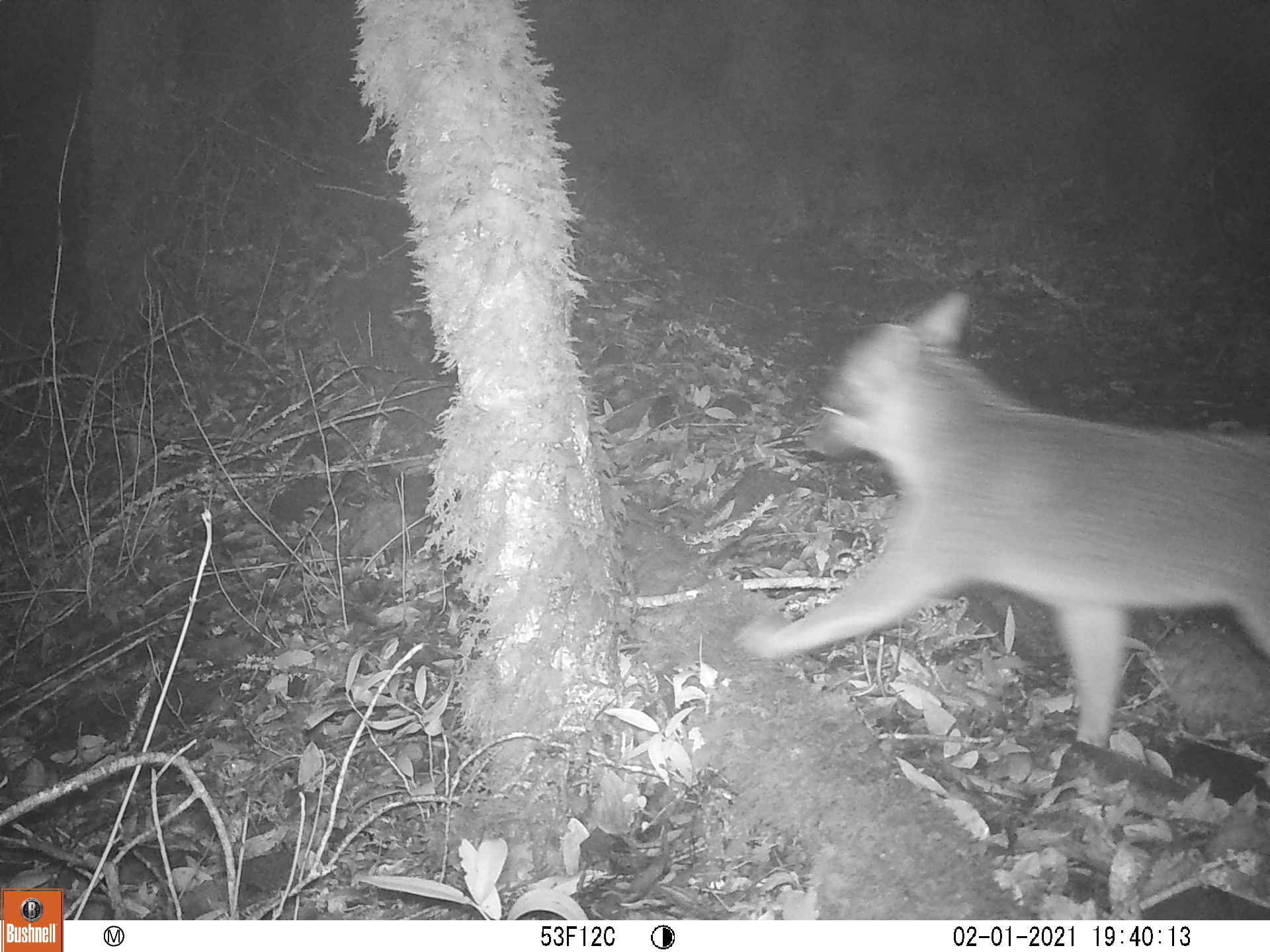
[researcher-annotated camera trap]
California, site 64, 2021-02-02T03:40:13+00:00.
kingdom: Animalia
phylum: Chordata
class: Mammalia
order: Carnivora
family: Canidae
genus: Urocyon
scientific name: Urocyon cinereoargenteus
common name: gray fox